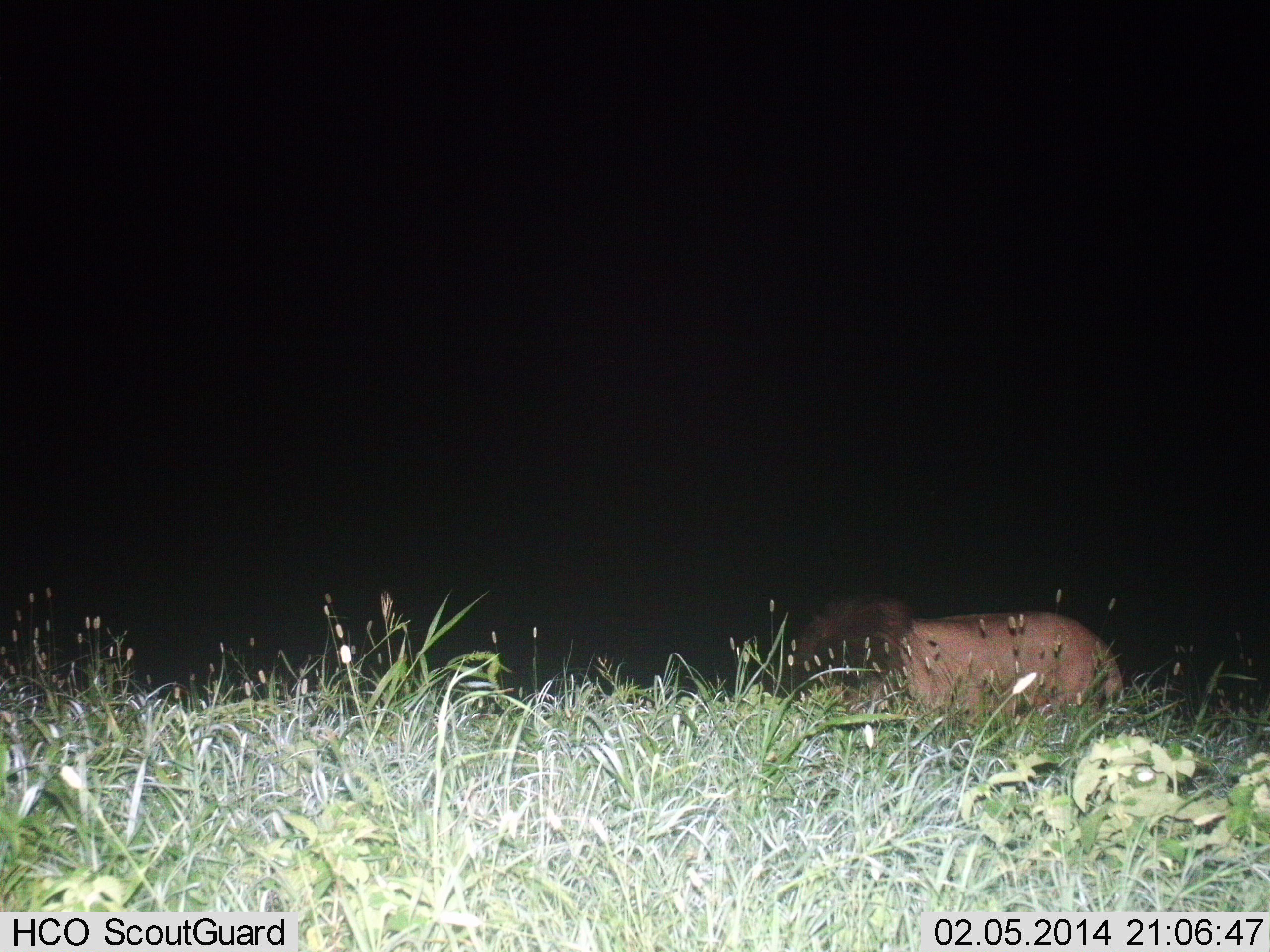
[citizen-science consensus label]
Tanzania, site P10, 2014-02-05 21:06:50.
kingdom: Animalia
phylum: Chordata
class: Mammalia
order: Carnivora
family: Felidae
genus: Panthera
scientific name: Panthera leo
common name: lion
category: lionmale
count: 1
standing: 39%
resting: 39%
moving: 22%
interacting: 0%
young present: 0%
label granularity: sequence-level